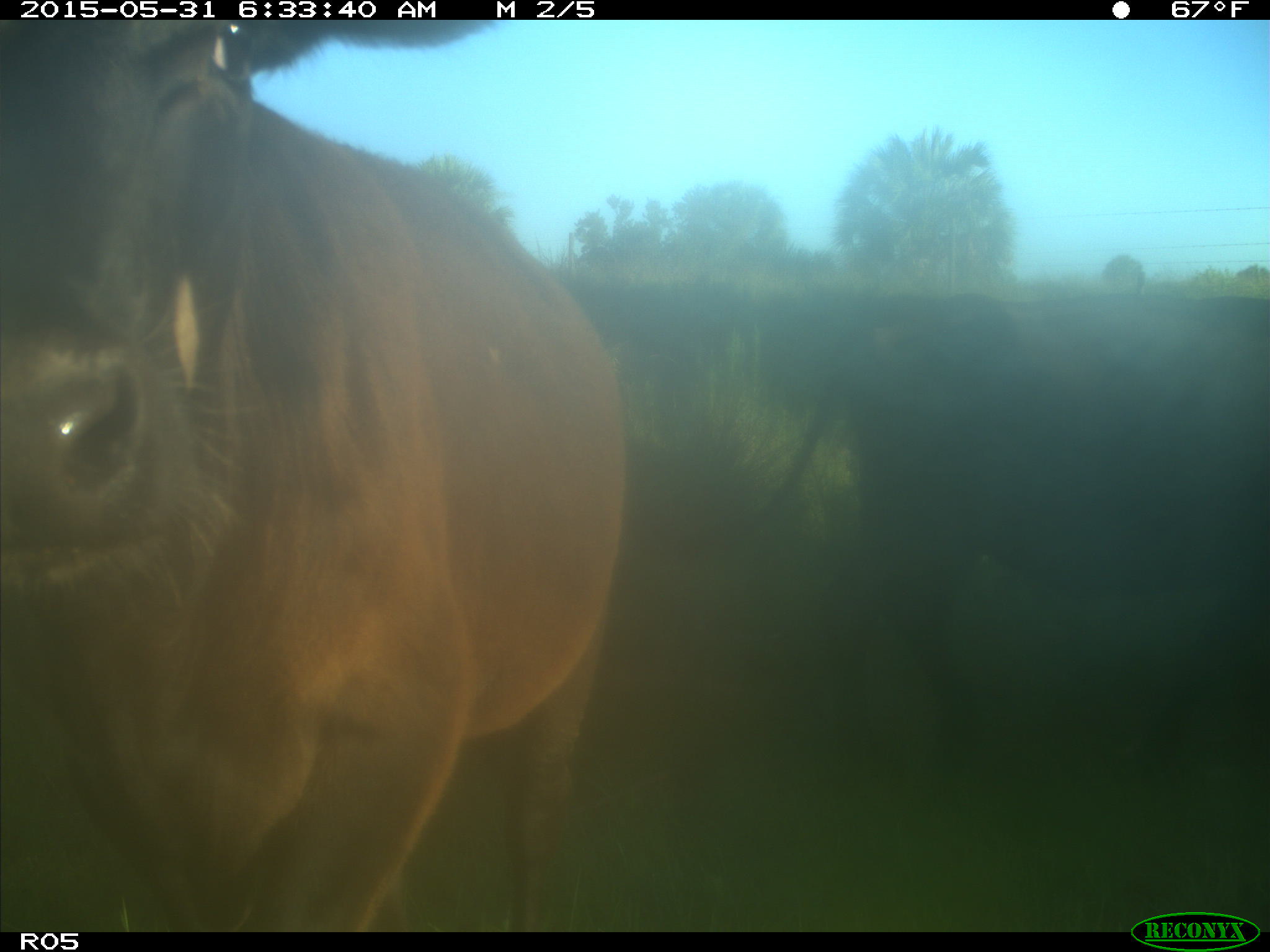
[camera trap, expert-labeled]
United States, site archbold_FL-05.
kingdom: Animalia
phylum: Chordata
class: Mammalia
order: Artiodactyla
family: Bovidae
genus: Bos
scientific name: Bos taurus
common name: domestic cow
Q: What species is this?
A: Bos taurus (domestic cow).